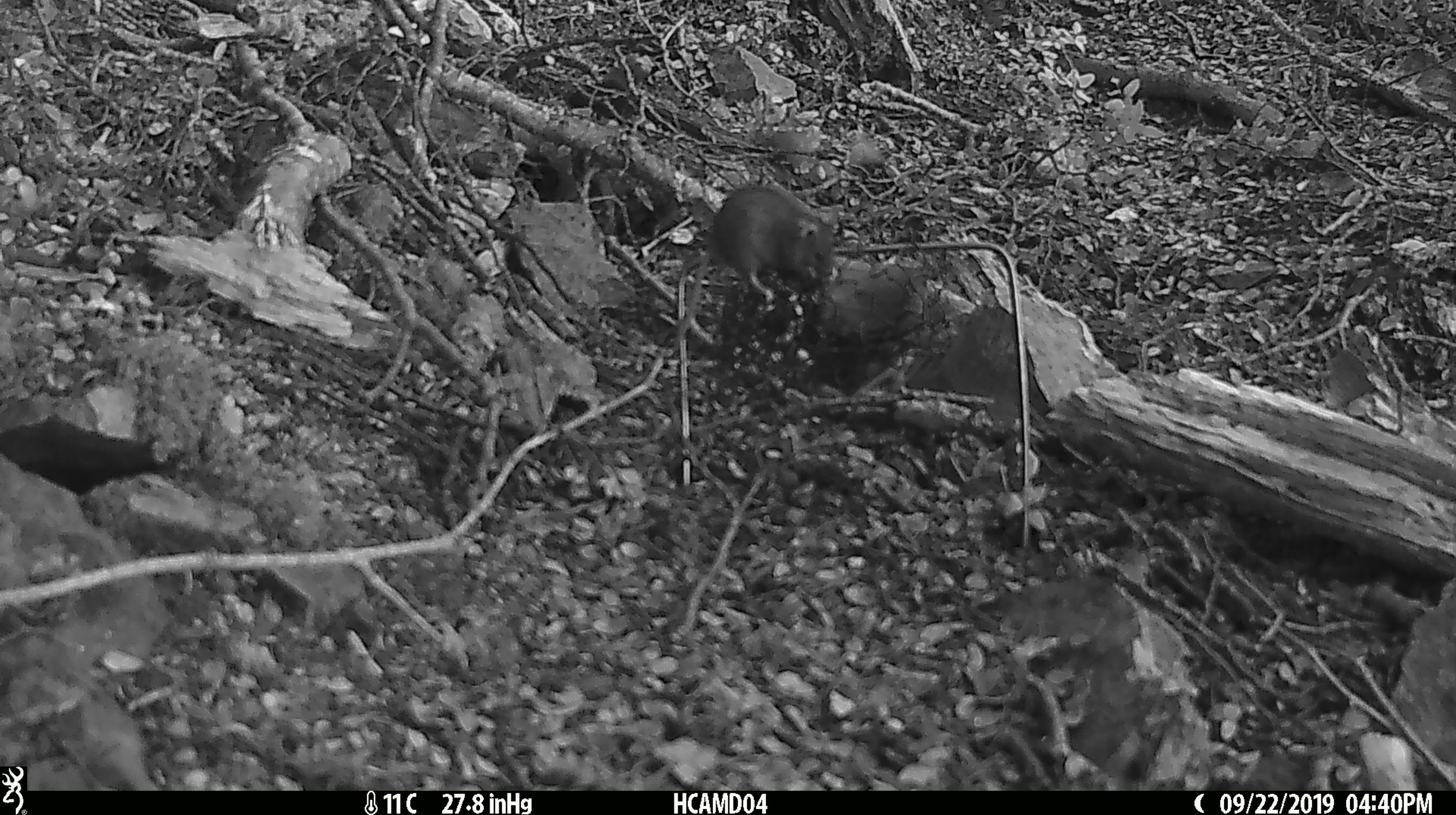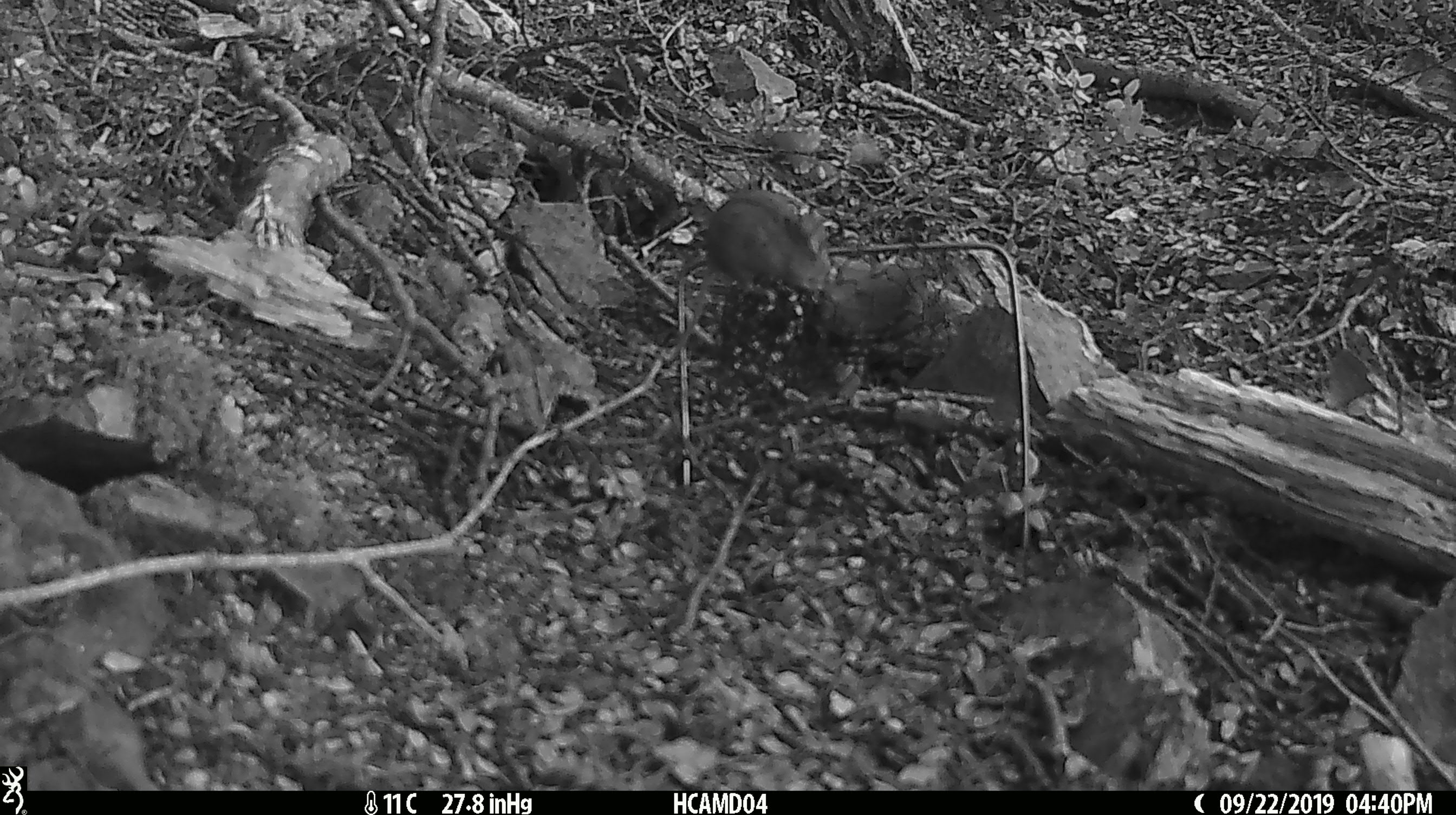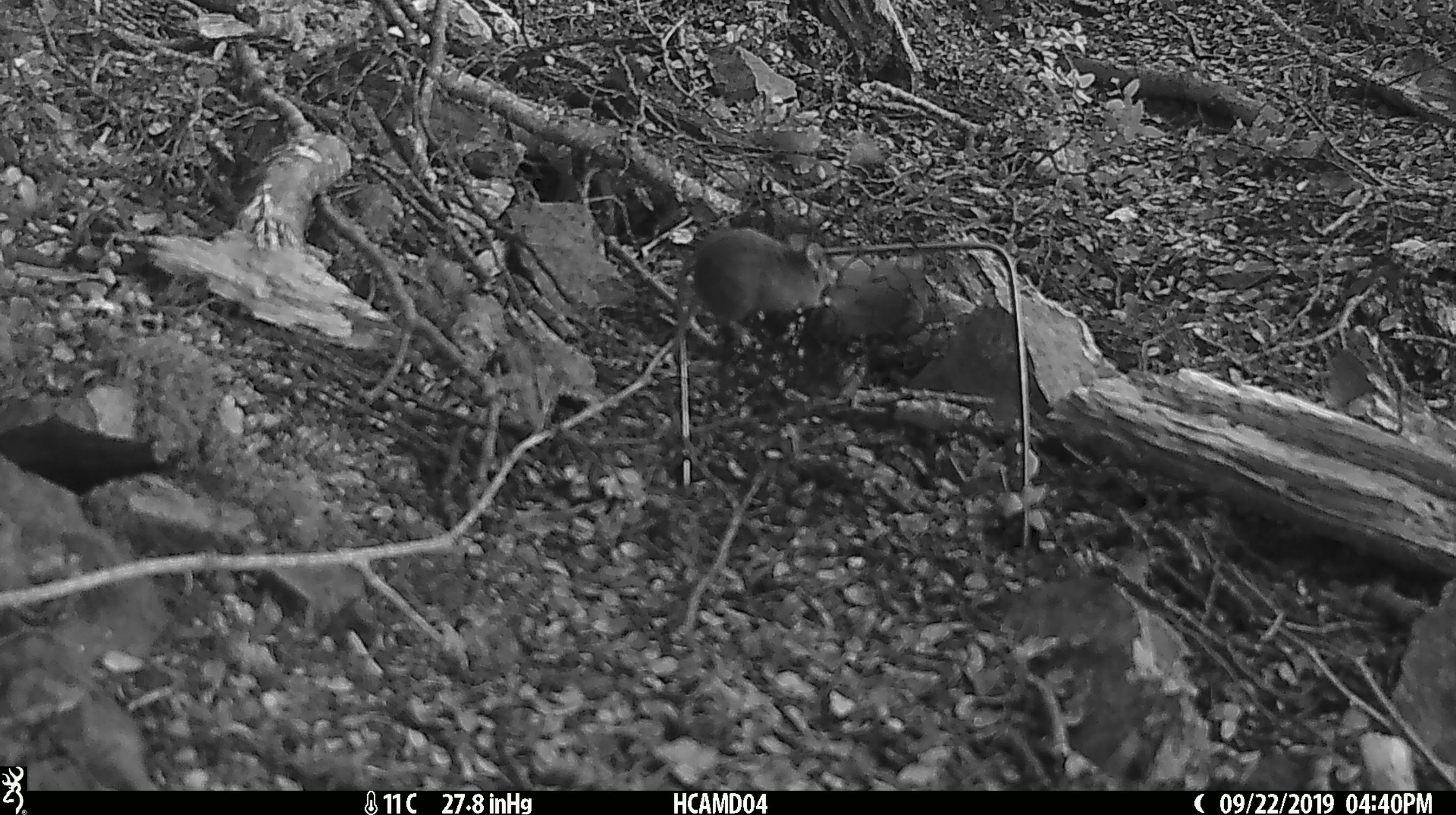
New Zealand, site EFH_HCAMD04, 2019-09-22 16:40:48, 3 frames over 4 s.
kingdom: Animalia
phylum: Chordata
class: Mammalia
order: Rodentia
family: Muridae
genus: Mus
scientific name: Mus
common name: mouse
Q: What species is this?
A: Mouse (Mus).